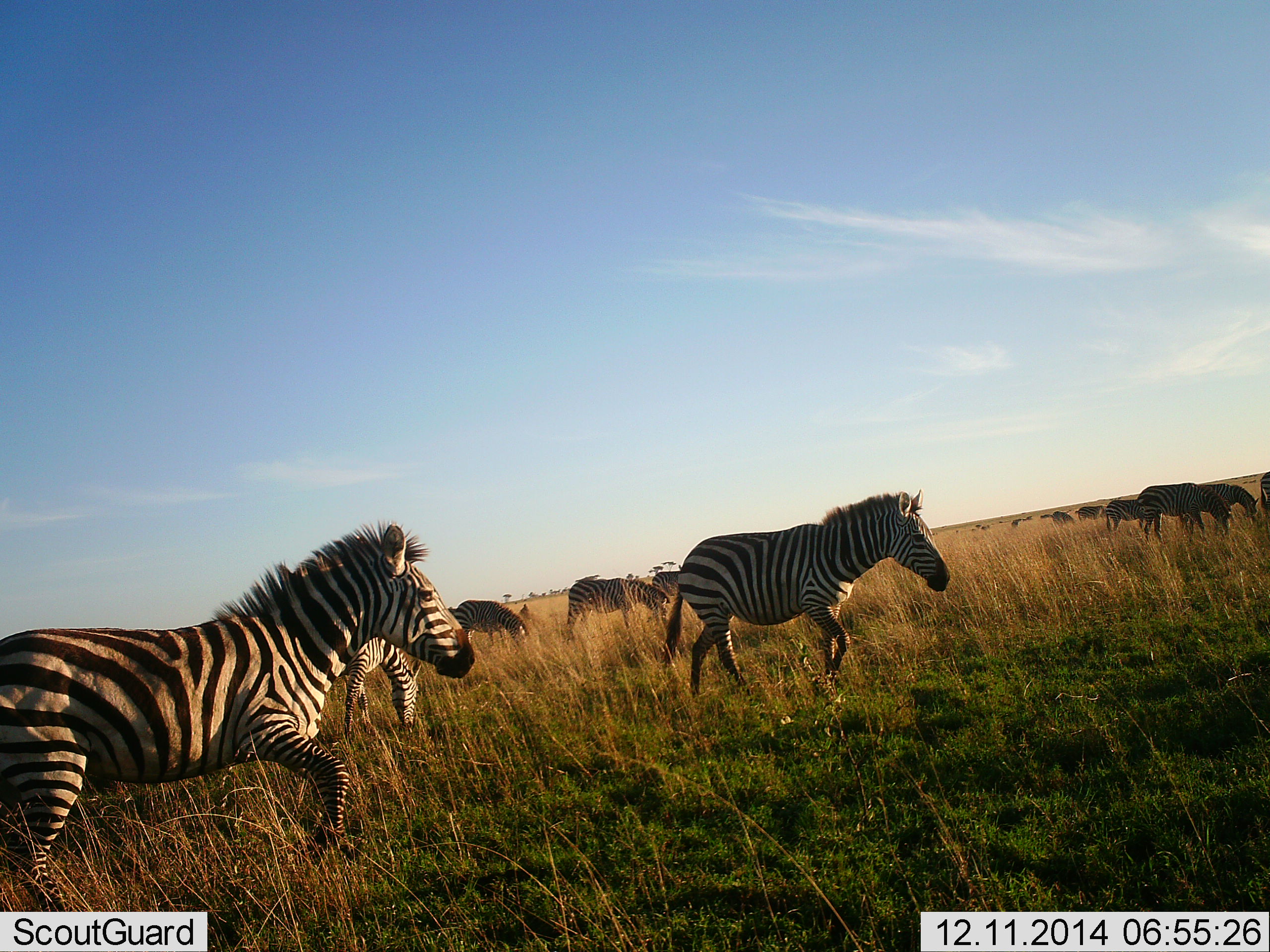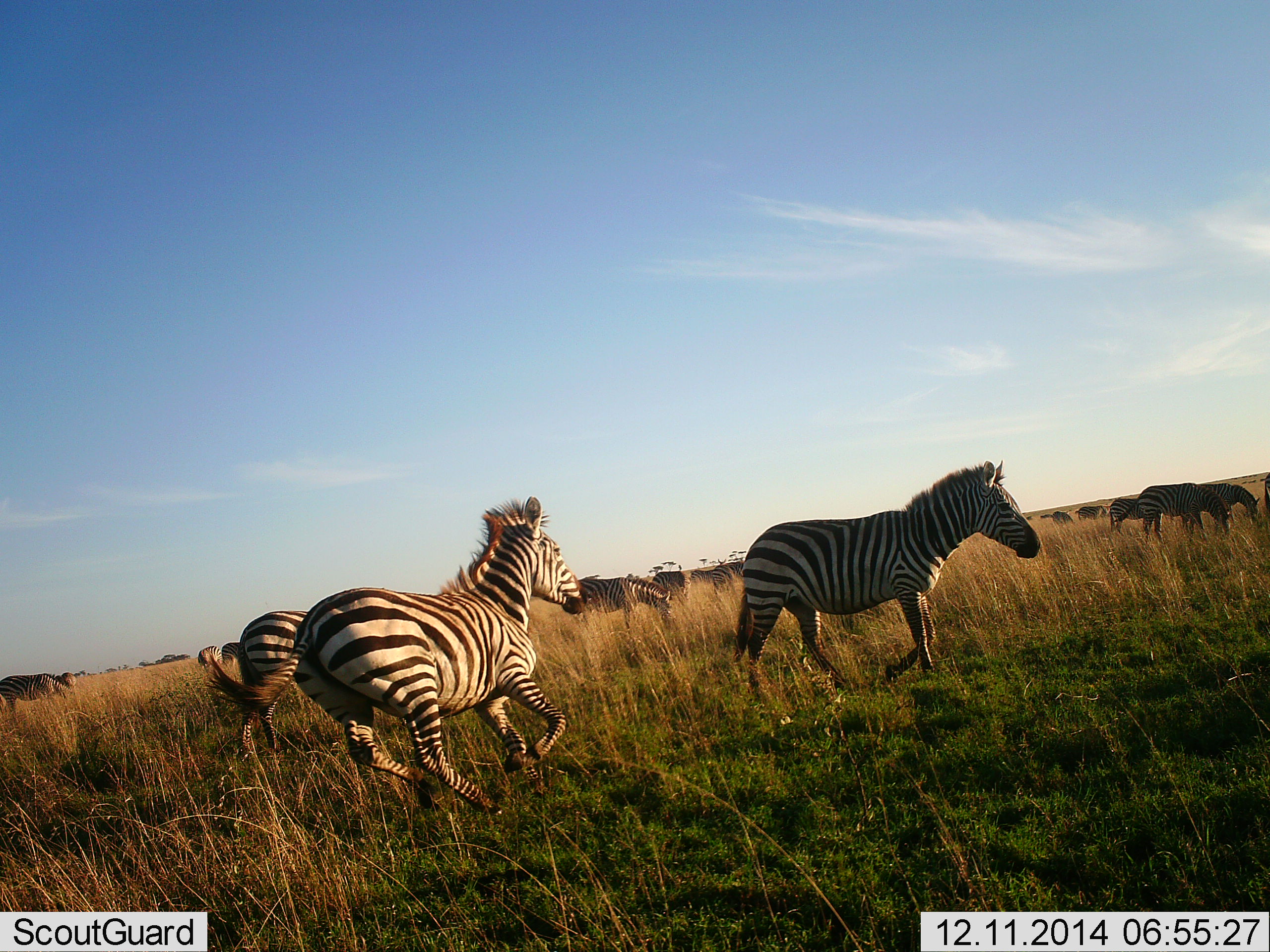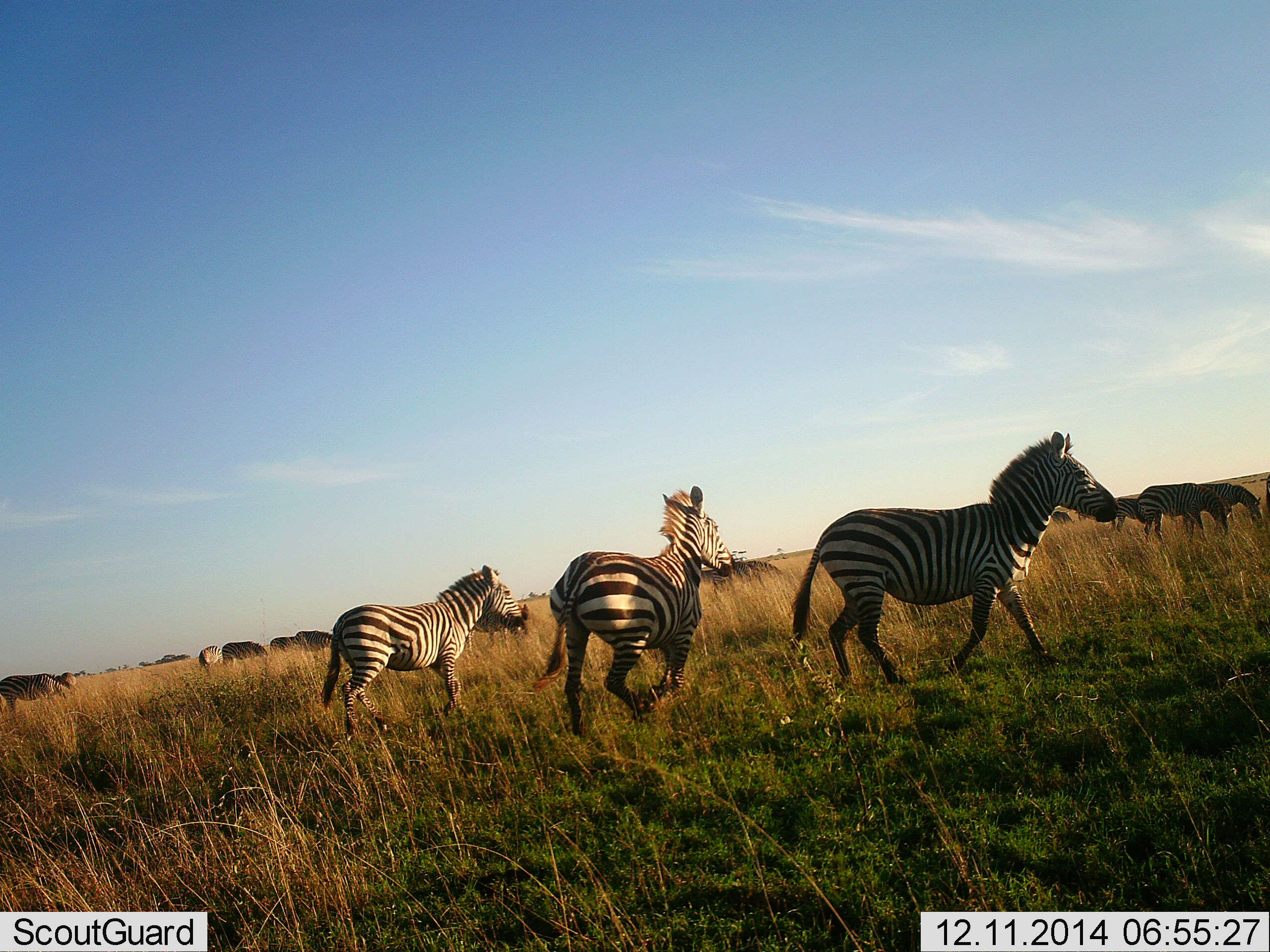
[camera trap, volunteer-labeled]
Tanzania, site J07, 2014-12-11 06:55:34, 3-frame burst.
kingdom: Animalia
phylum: Chordata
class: Mammalia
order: Perissodactyla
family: Equidae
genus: Equus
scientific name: Equus quagga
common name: plains zebra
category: zebra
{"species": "zebra (plains zebra) (Equus quagga)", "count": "11-50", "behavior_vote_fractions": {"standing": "50%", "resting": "10%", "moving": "100%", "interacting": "20%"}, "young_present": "0%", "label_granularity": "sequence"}